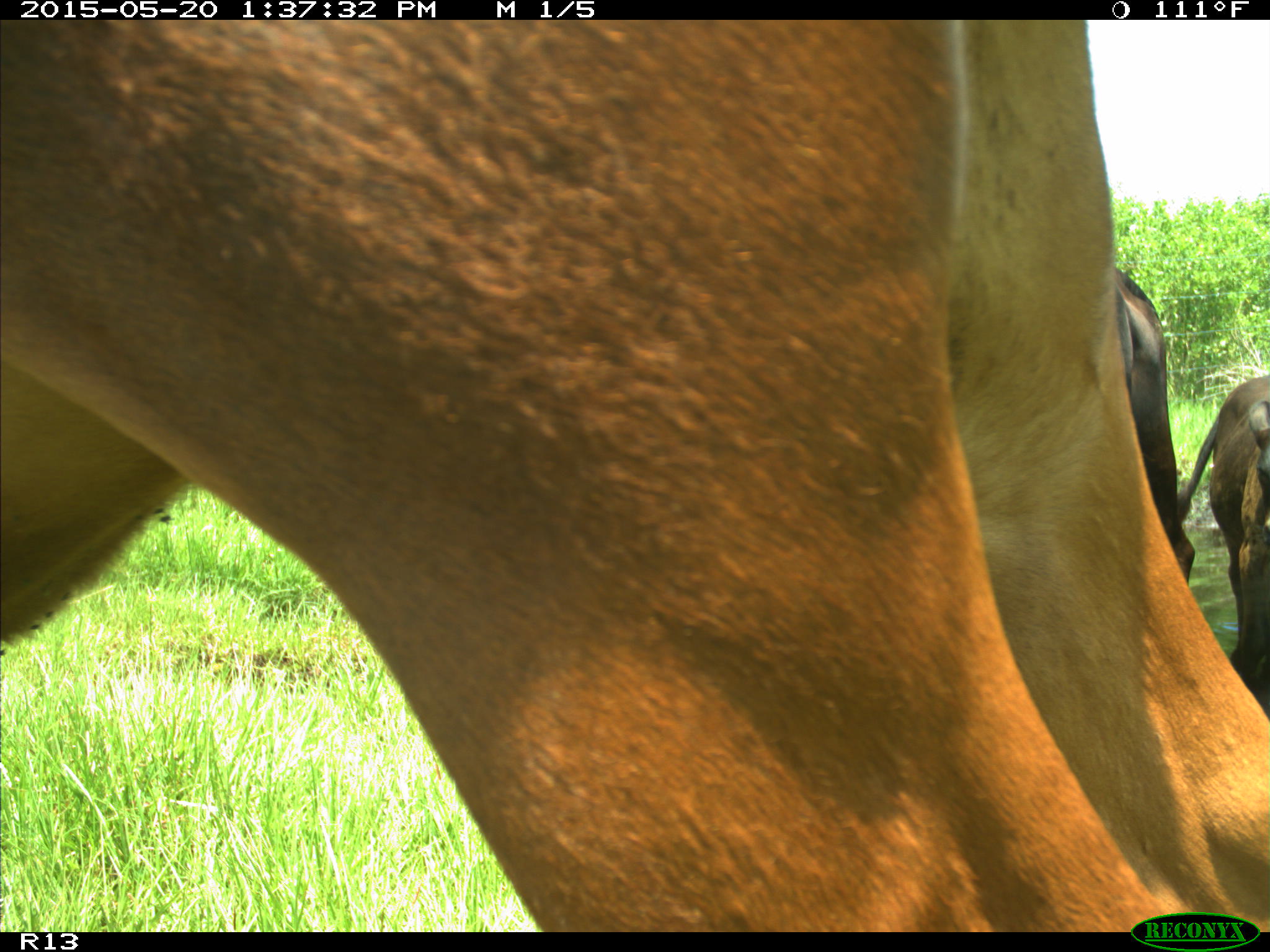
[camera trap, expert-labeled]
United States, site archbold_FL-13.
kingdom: Animalia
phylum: Chordata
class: Mammalia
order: Artiodactyla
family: Bovidae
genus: Bos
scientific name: Bos taurus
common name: domestic cow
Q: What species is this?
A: Bos taurus (domestic cow).